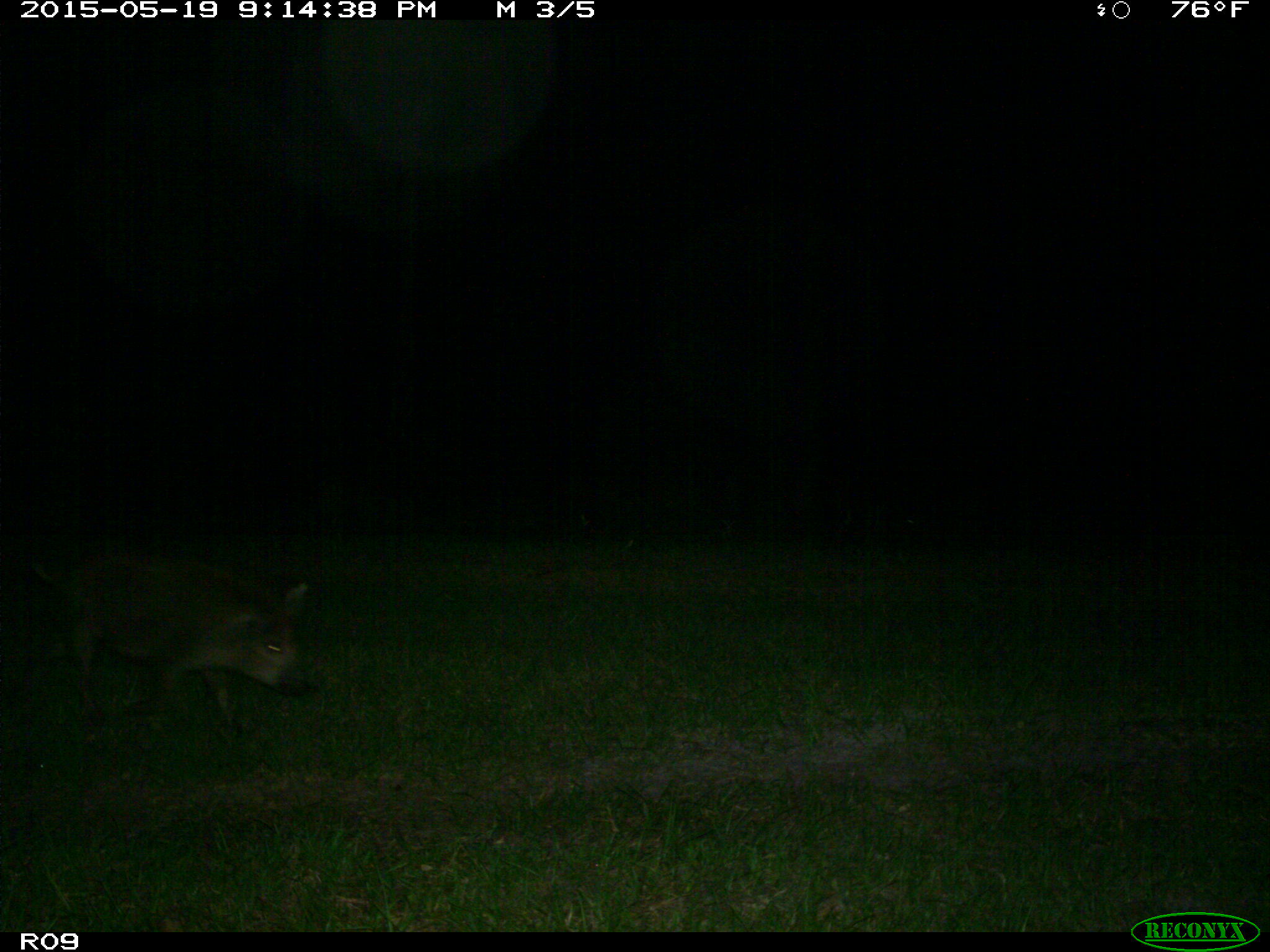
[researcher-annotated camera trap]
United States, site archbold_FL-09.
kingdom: Animalia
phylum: Chordata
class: Mammalia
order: Artiodactyla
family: Suidae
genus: Sus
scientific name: Sus scrofa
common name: wild boar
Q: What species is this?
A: Sus scrofa (wild boar).